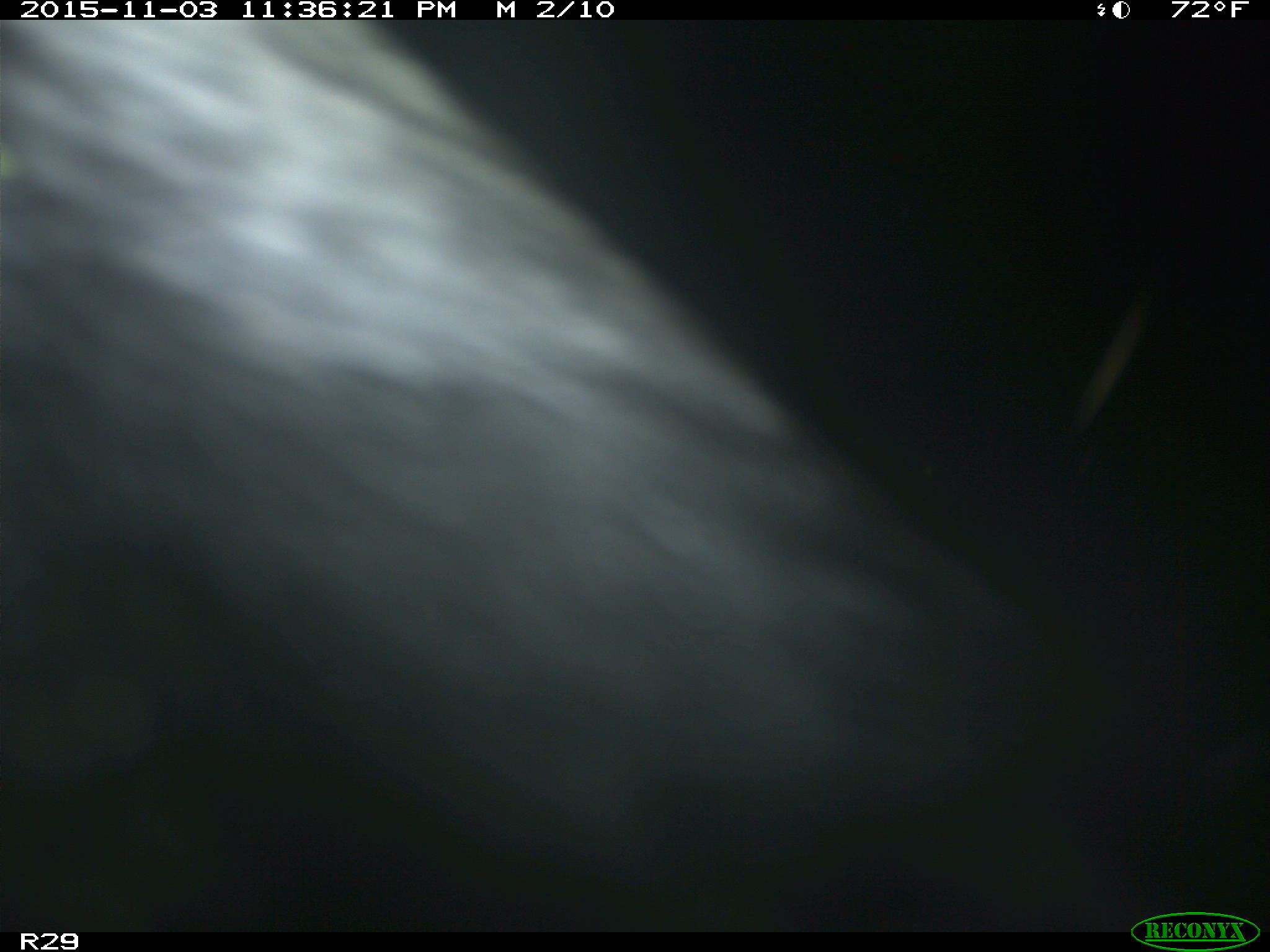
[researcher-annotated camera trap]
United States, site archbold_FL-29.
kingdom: Animalia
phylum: Chordata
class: Mammalia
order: Artiodactyla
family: Bovidae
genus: Bos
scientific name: Bos taurus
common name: domestic cow